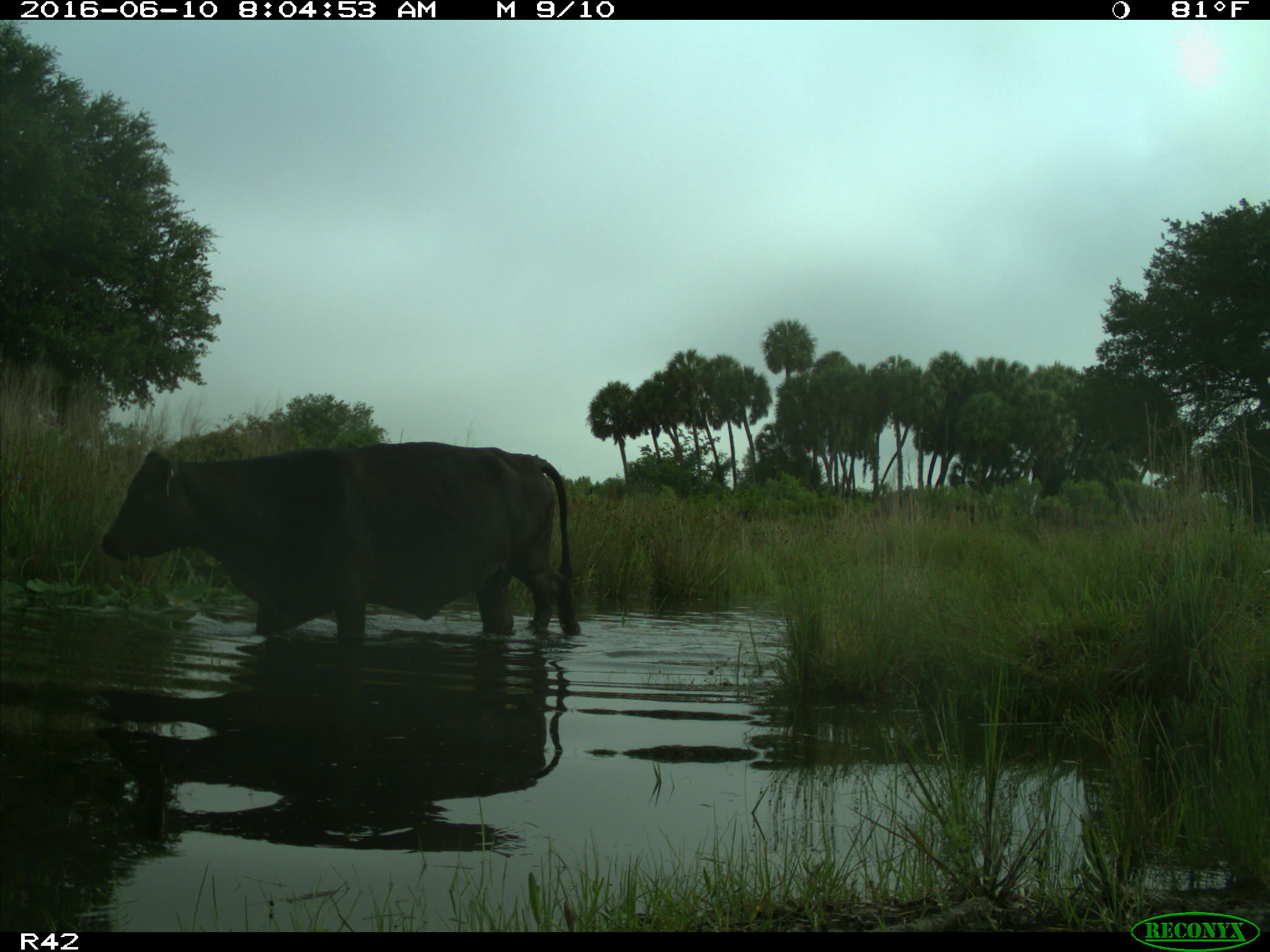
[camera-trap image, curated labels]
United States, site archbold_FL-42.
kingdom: Animalia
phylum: Chordata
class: Mammalia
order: Artiodactyla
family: Bovidae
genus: Bos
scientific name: Bos taurus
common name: domestic cow